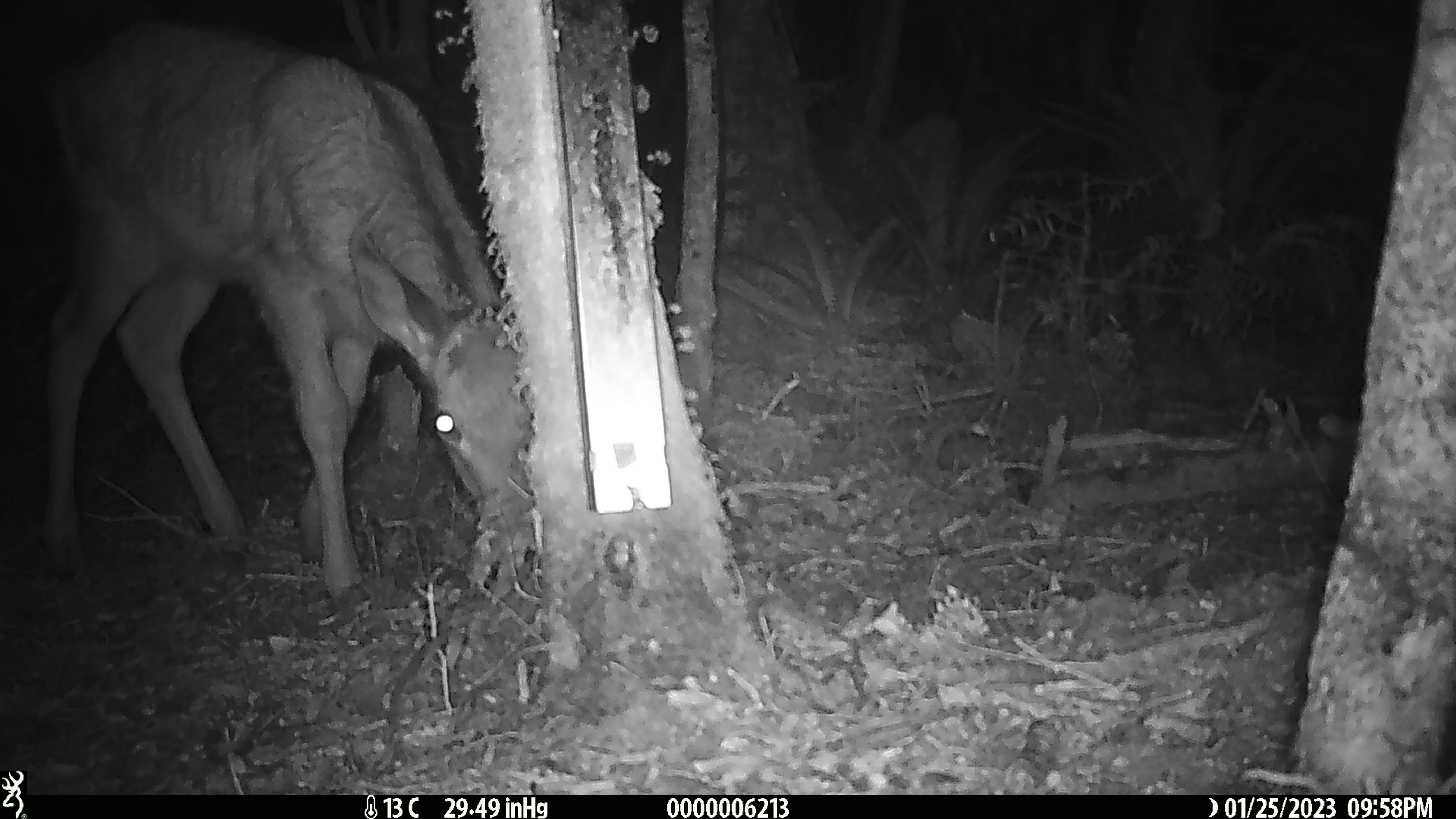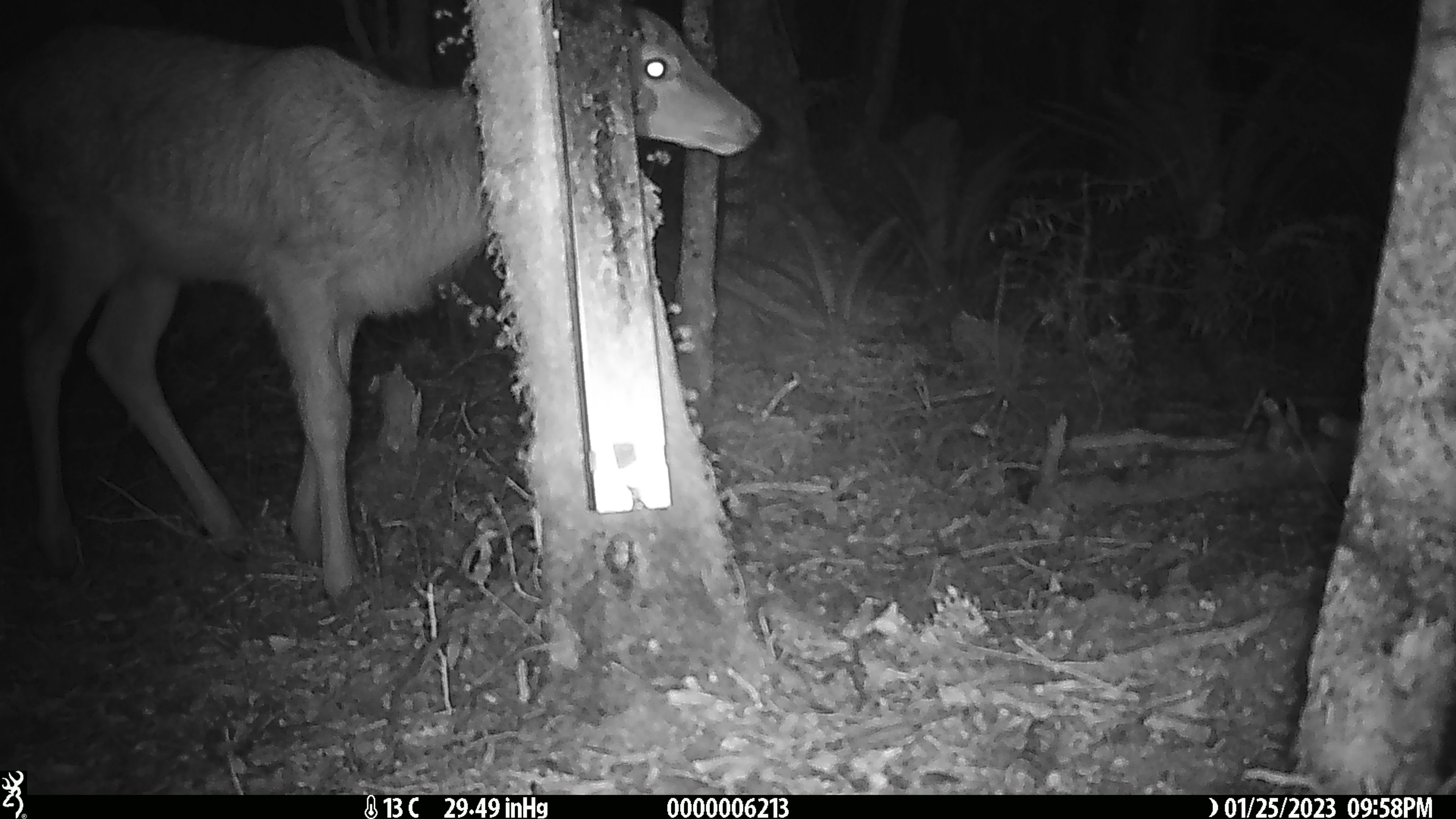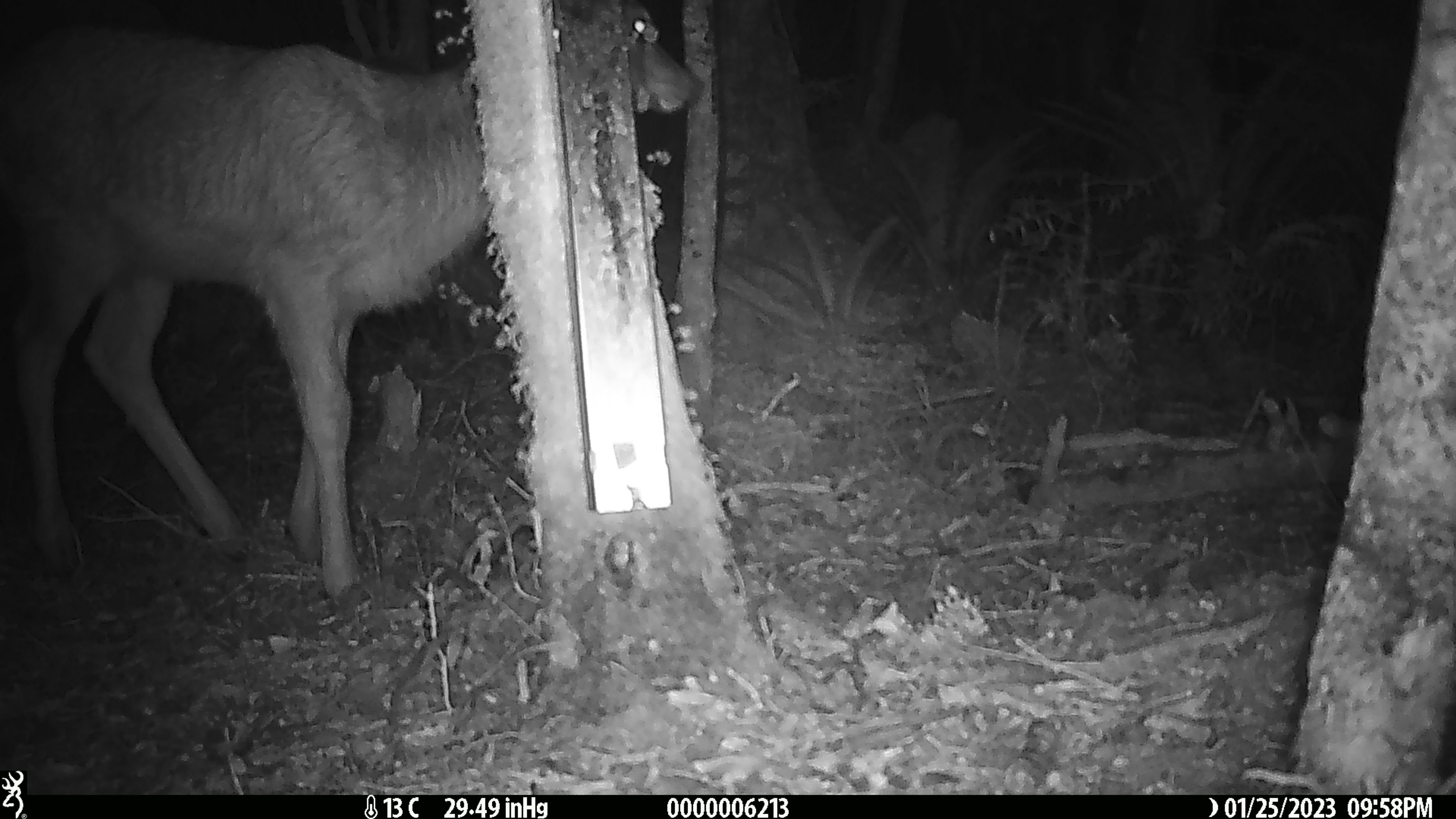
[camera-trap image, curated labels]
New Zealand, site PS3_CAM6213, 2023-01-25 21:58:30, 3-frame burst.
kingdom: Animalia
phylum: Chordata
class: Mammalia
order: Artiodactyla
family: Cervidae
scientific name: Cervidae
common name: deer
Deer (Cervidae).